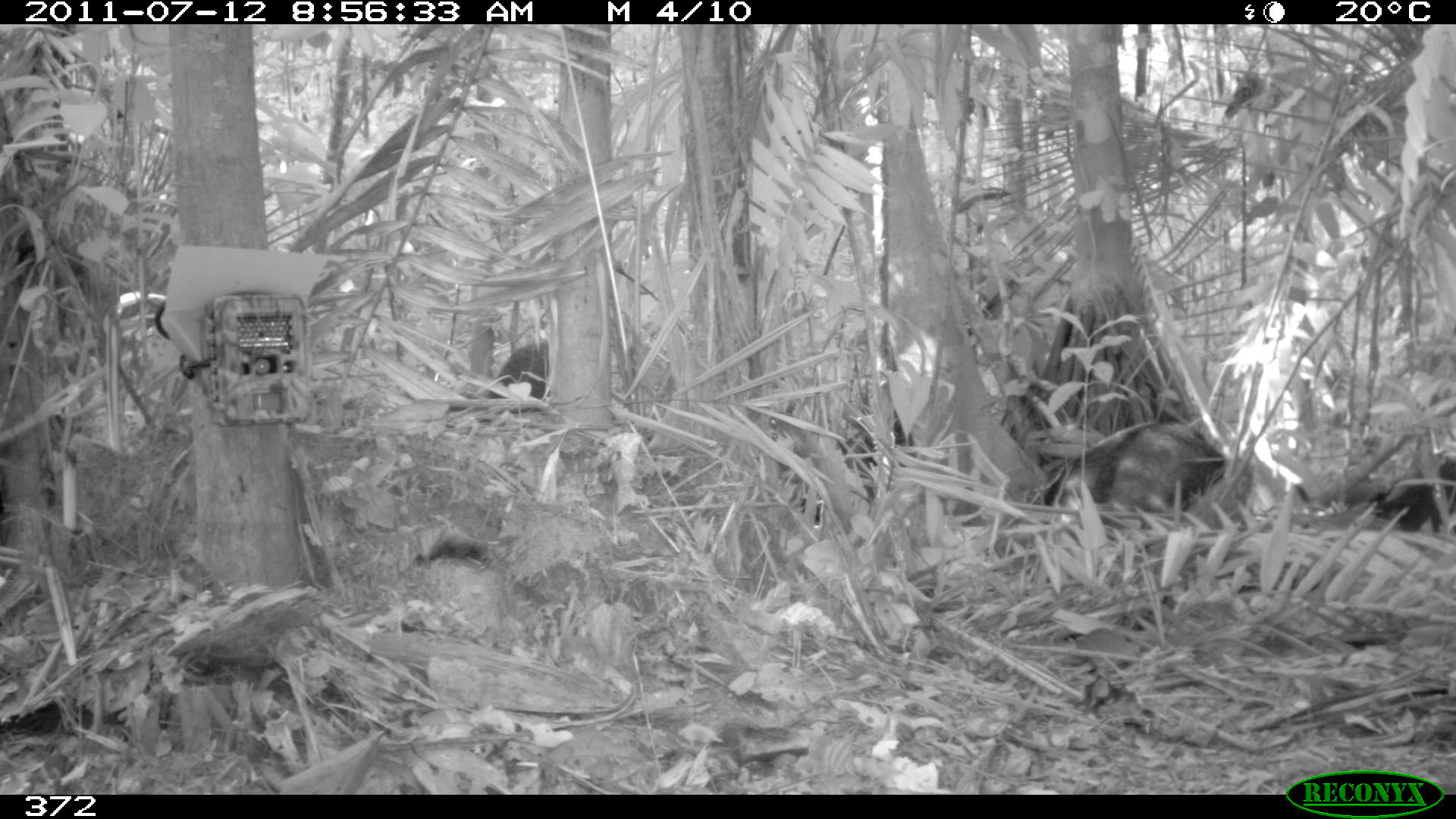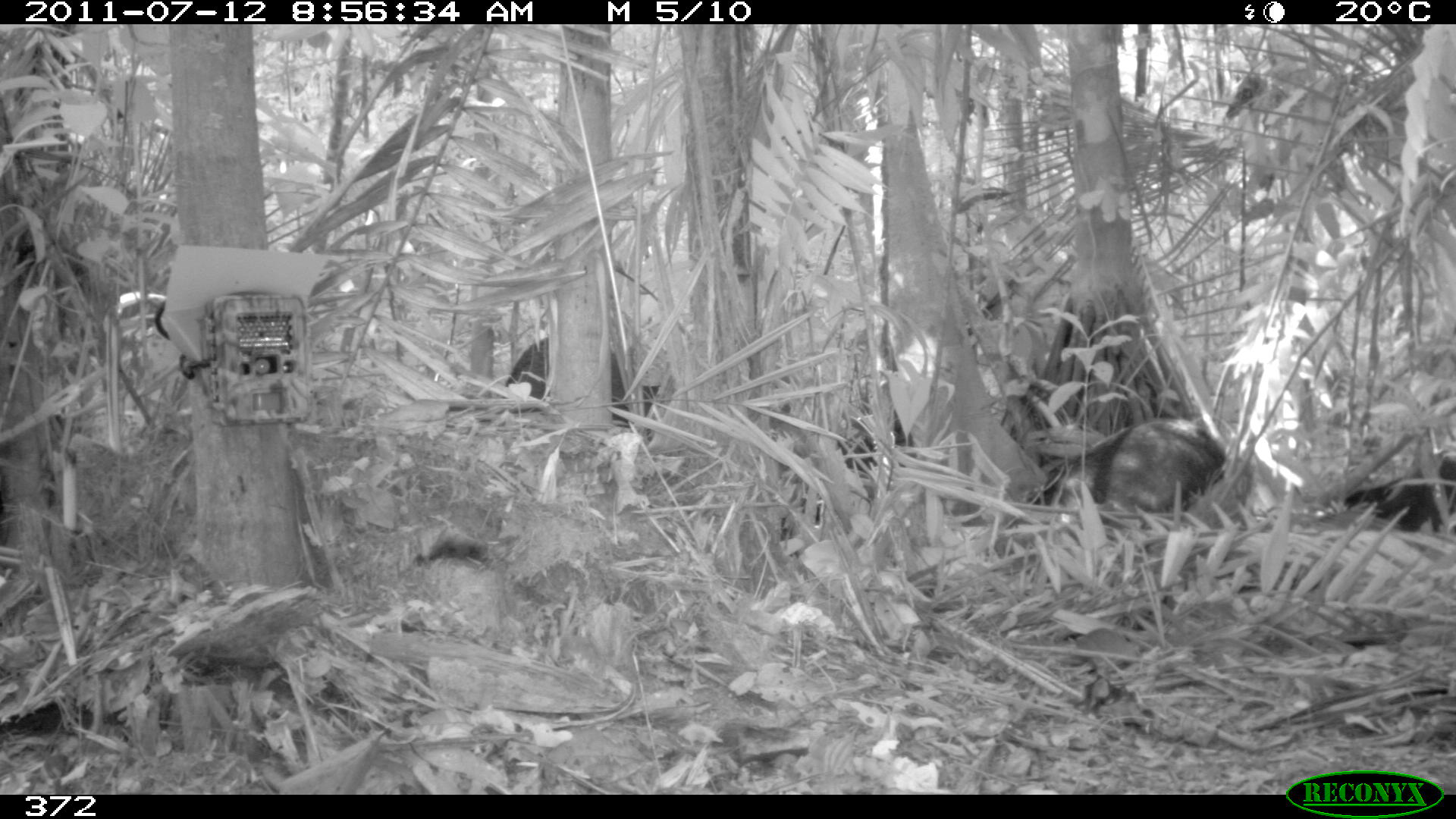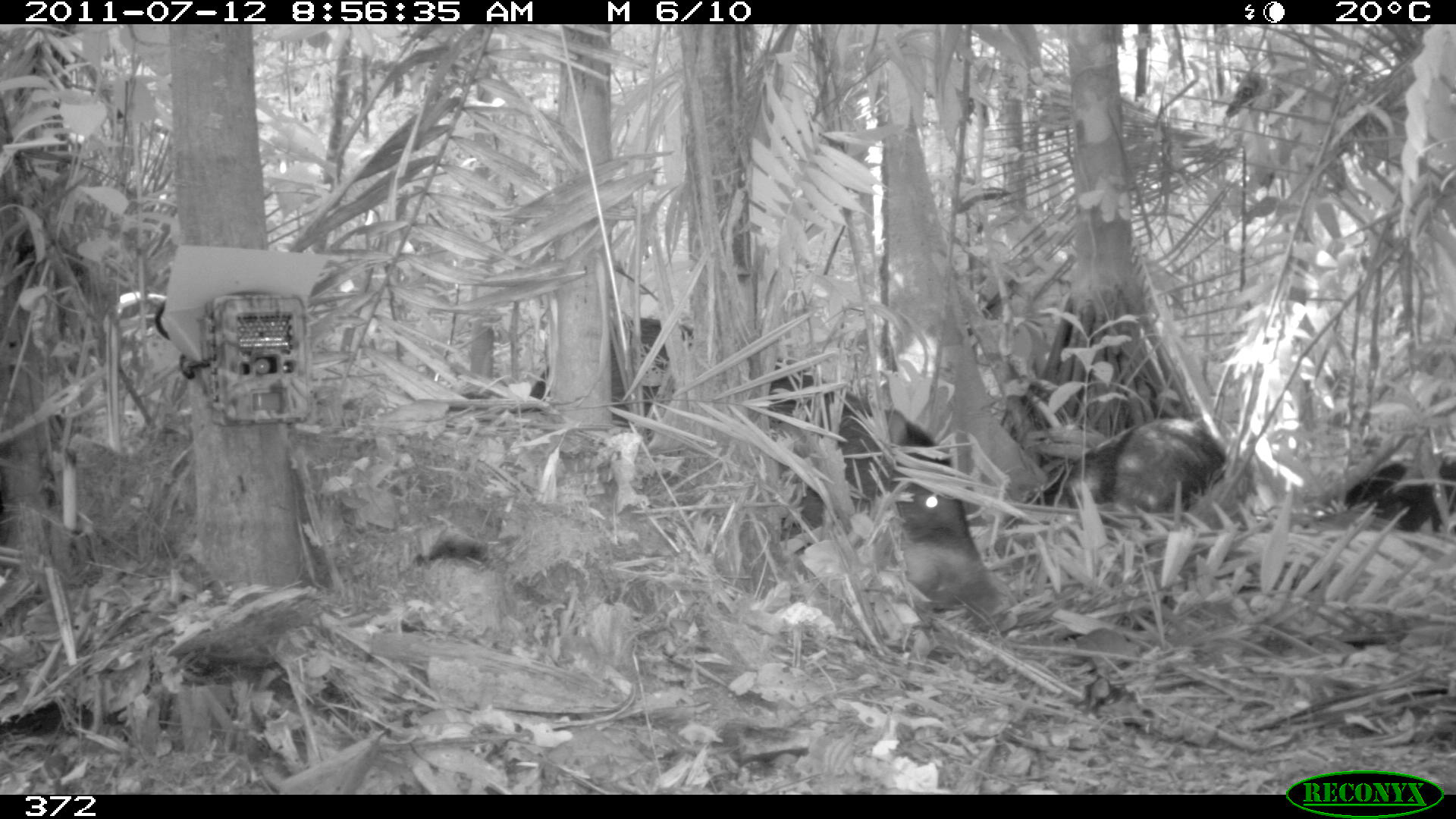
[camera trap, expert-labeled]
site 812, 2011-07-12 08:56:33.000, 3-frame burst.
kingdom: Animalia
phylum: Chordata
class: Mammalia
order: Artiodactyla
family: Tayassuidae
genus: Tayassu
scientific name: Tayassu pecari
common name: white-lipped peccary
Tayassu pecari (white-lipped peccary).